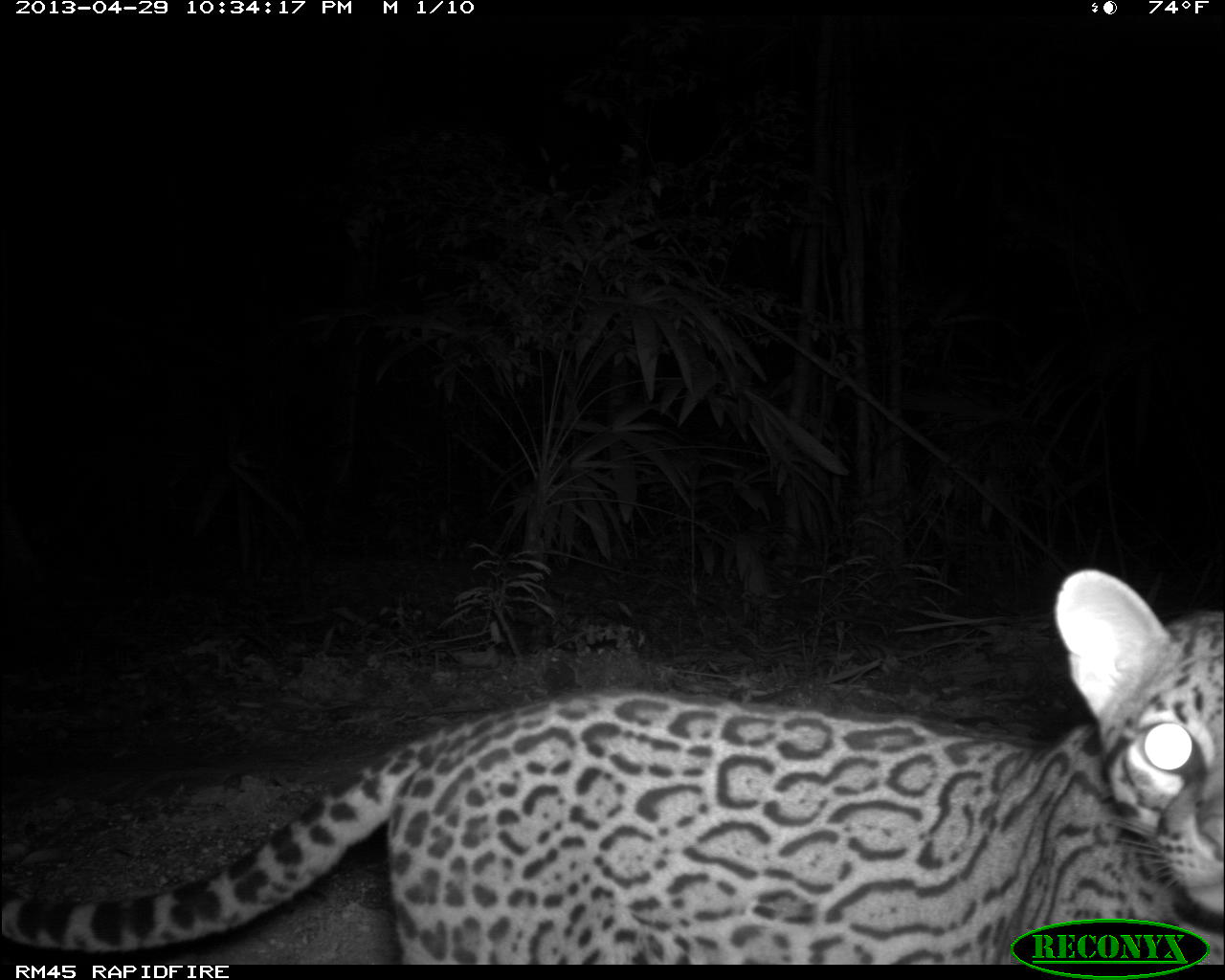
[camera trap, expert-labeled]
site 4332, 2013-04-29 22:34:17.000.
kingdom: Animalia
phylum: Chordata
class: Mammalia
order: Carnivora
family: Felidae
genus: Leopardus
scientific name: Leopardus pardalis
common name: ocelot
Leopardus pardalis (ocelot), count 1.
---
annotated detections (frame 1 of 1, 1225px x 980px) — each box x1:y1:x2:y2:
leopardus pardalis: 3:568:1222:962